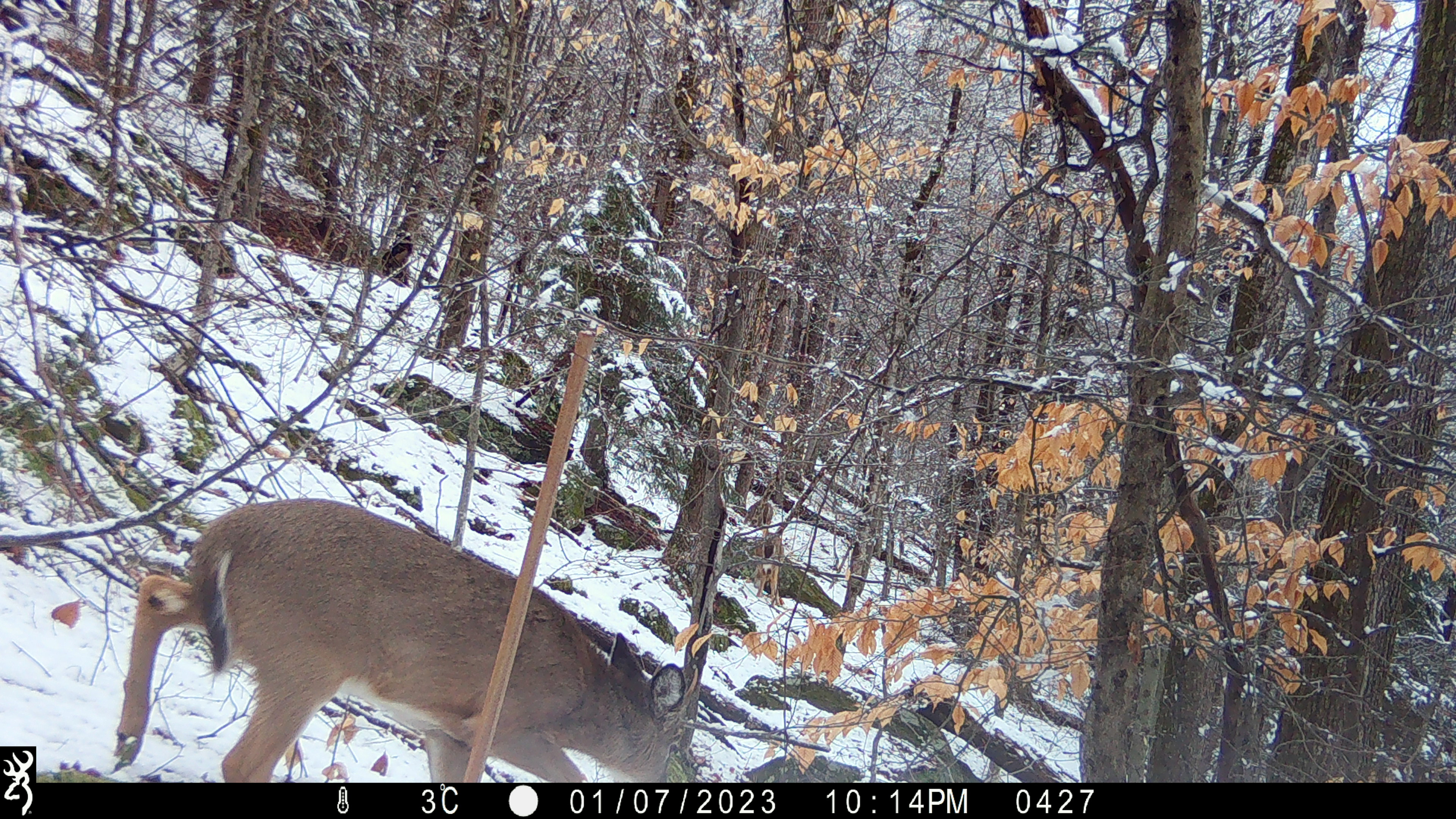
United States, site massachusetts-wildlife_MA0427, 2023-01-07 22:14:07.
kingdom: Animalia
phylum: Chordata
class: Mammalia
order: Artiodactyla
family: Cervidae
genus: Odocoileus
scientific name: Odocoileus virginianus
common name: white-tailed deer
White-tailed deer (Odocoileus virginianus).